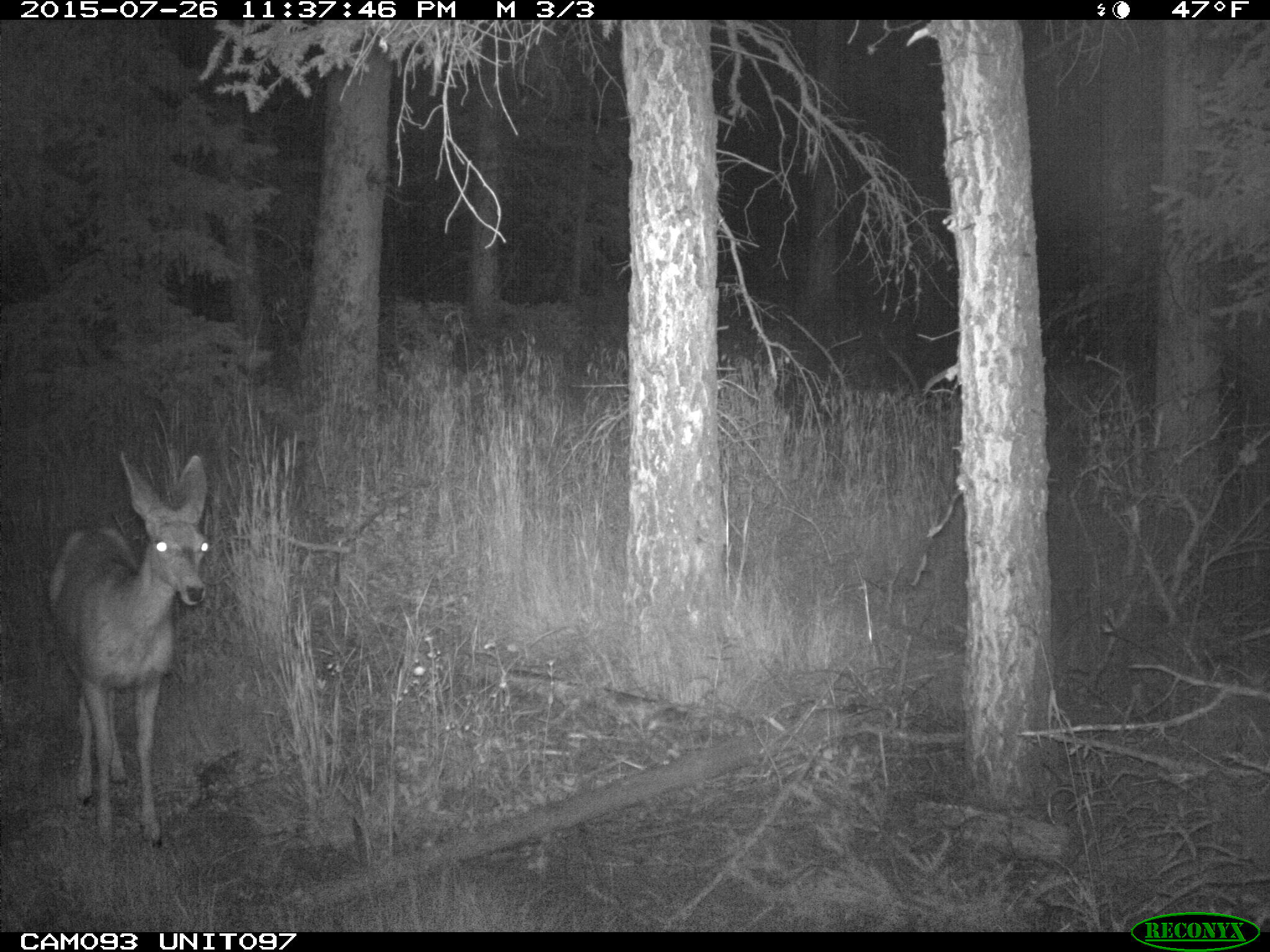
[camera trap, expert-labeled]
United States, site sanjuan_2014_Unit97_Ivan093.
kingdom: Animalia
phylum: Chordata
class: Mammalia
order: Artiodactyla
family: Cervidae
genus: Odocoileus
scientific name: Odocoileus hemionus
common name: mule deer